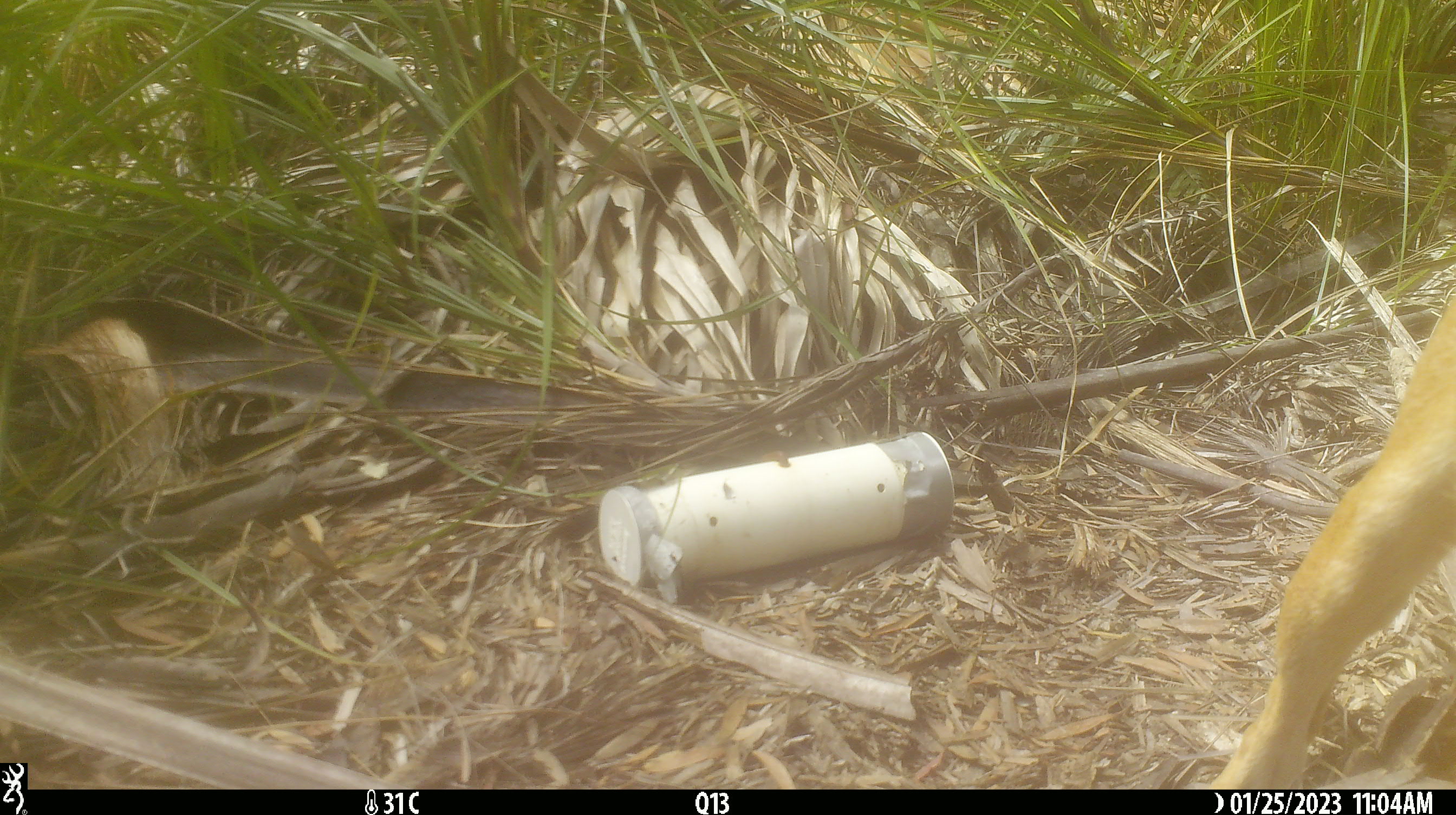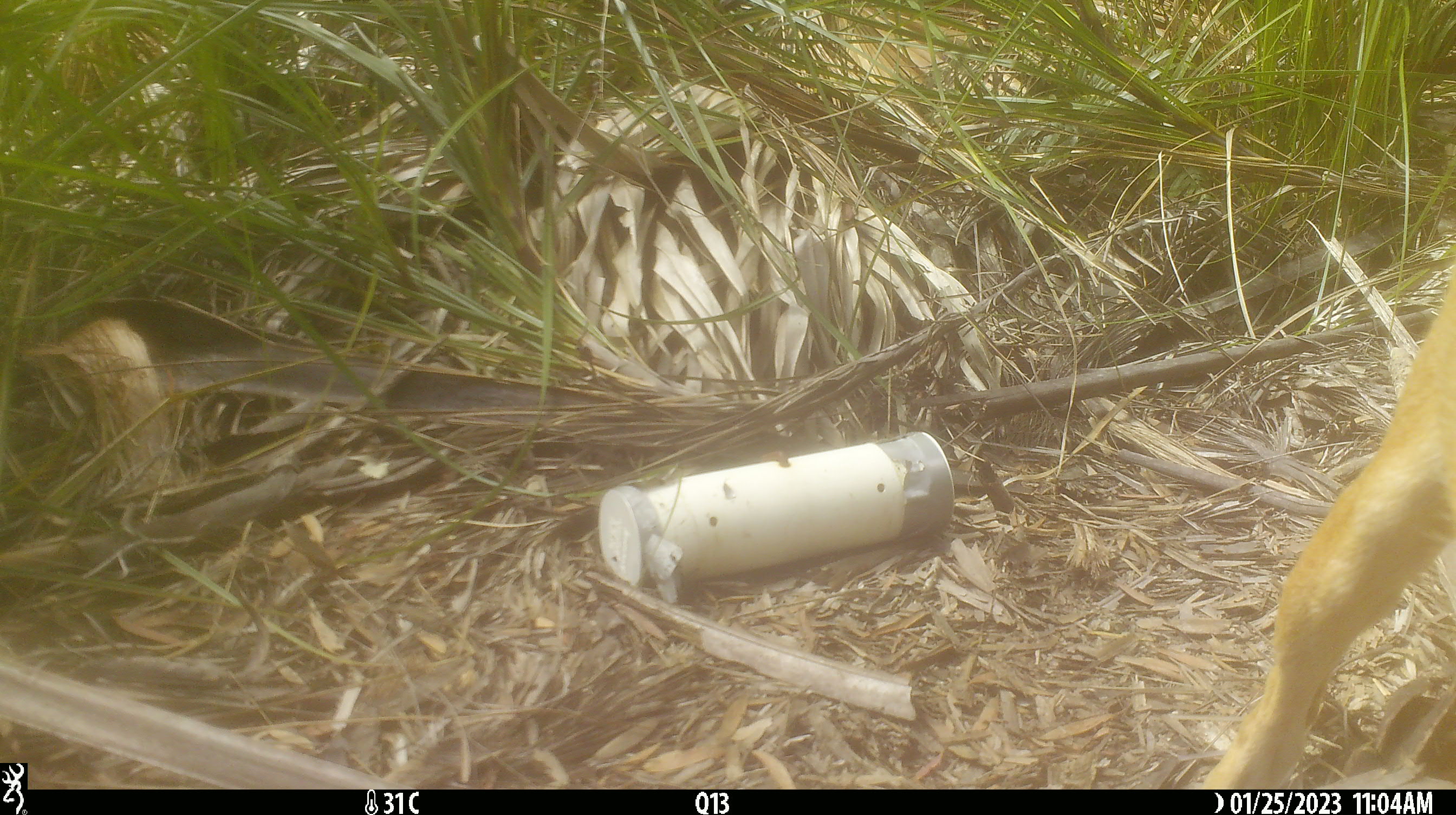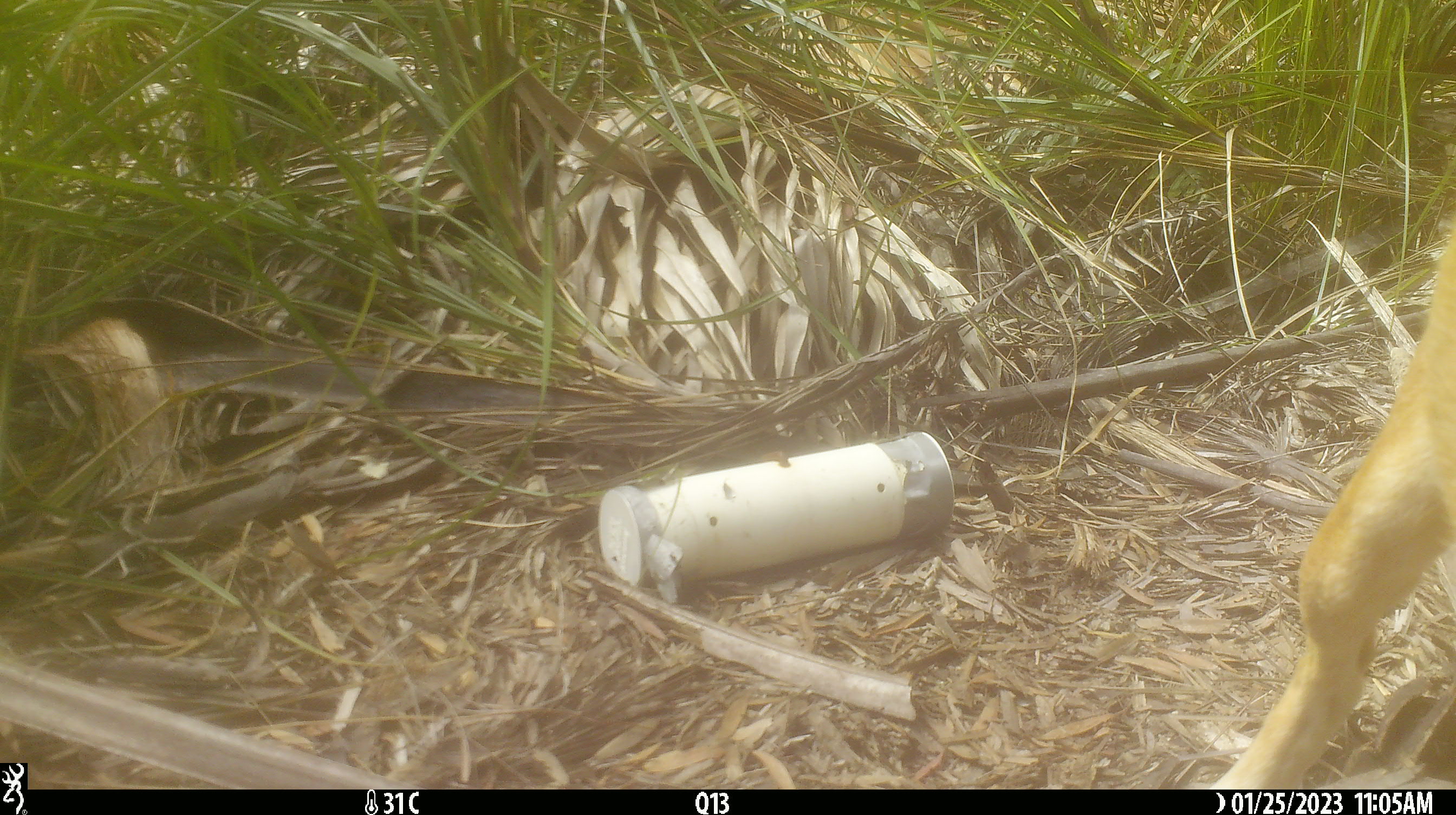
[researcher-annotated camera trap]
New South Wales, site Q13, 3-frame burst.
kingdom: Animalia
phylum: Chordata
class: Mammalia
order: Carnivora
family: Canidae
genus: Canis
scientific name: Canis familiaris dingo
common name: dingo